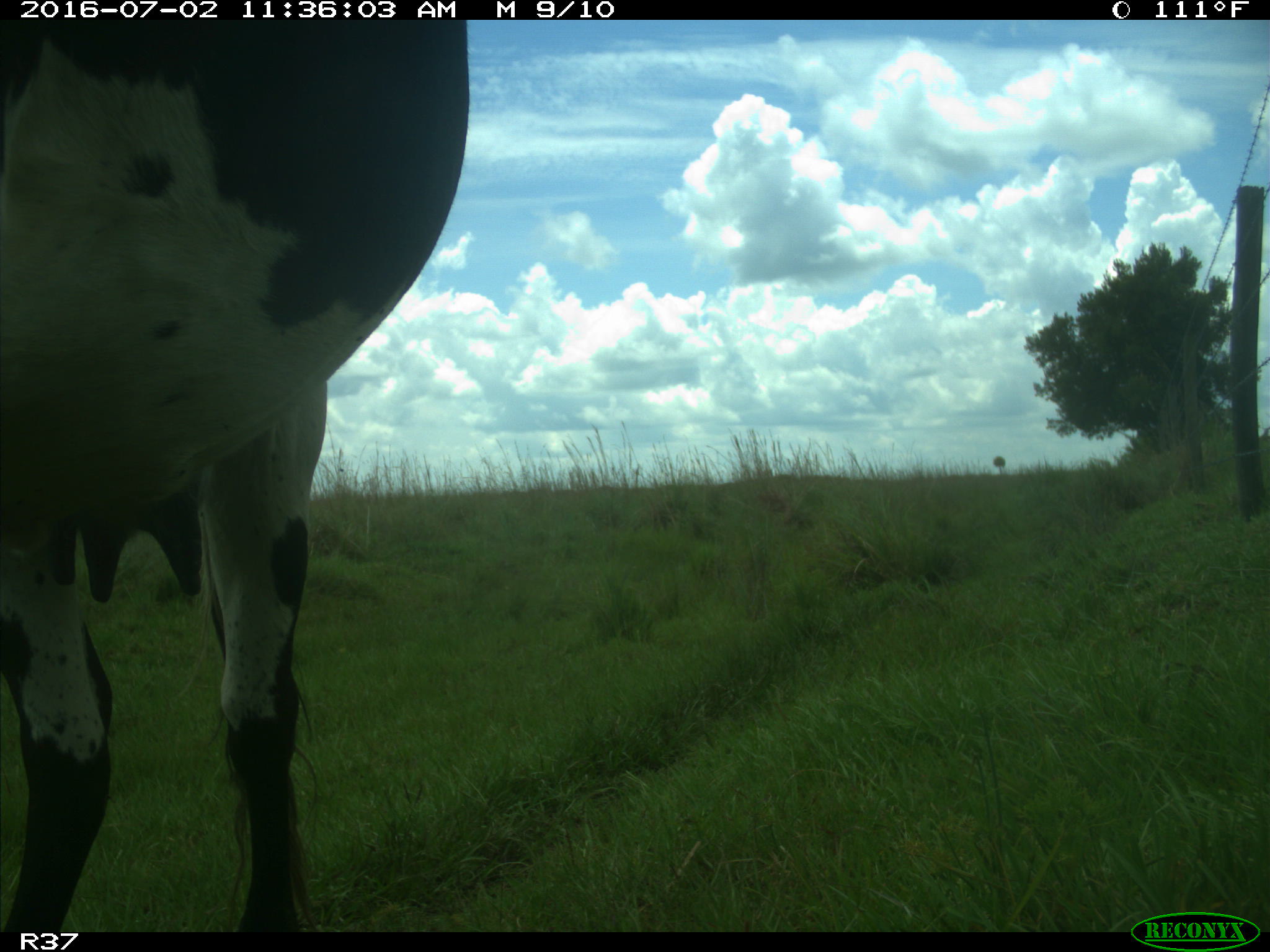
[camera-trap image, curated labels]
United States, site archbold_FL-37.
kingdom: Animalia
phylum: Chordata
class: Mammalia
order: Artiodactyla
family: Bovidae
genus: Bos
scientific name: Bos taurus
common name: domestic cow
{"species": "Bos taurus (domestic cow)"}